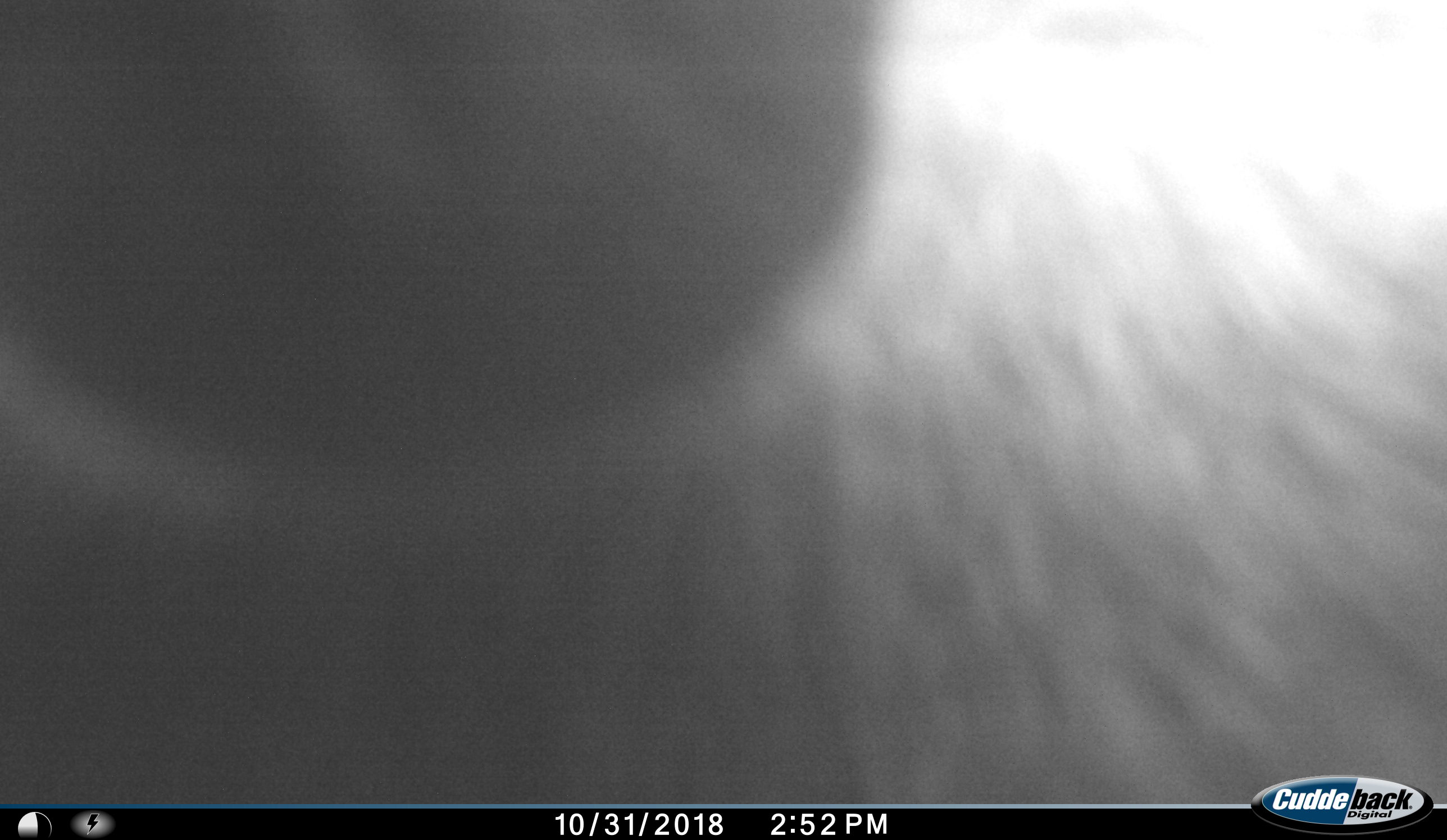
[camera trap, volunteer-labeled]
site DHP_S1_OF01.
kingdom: Animalia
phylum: Chordata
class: Mammalia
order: Primates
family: Cercopithecidae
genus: Papio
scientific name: Papio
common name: baboon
Baboon (Papio), count 1. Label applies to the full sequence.